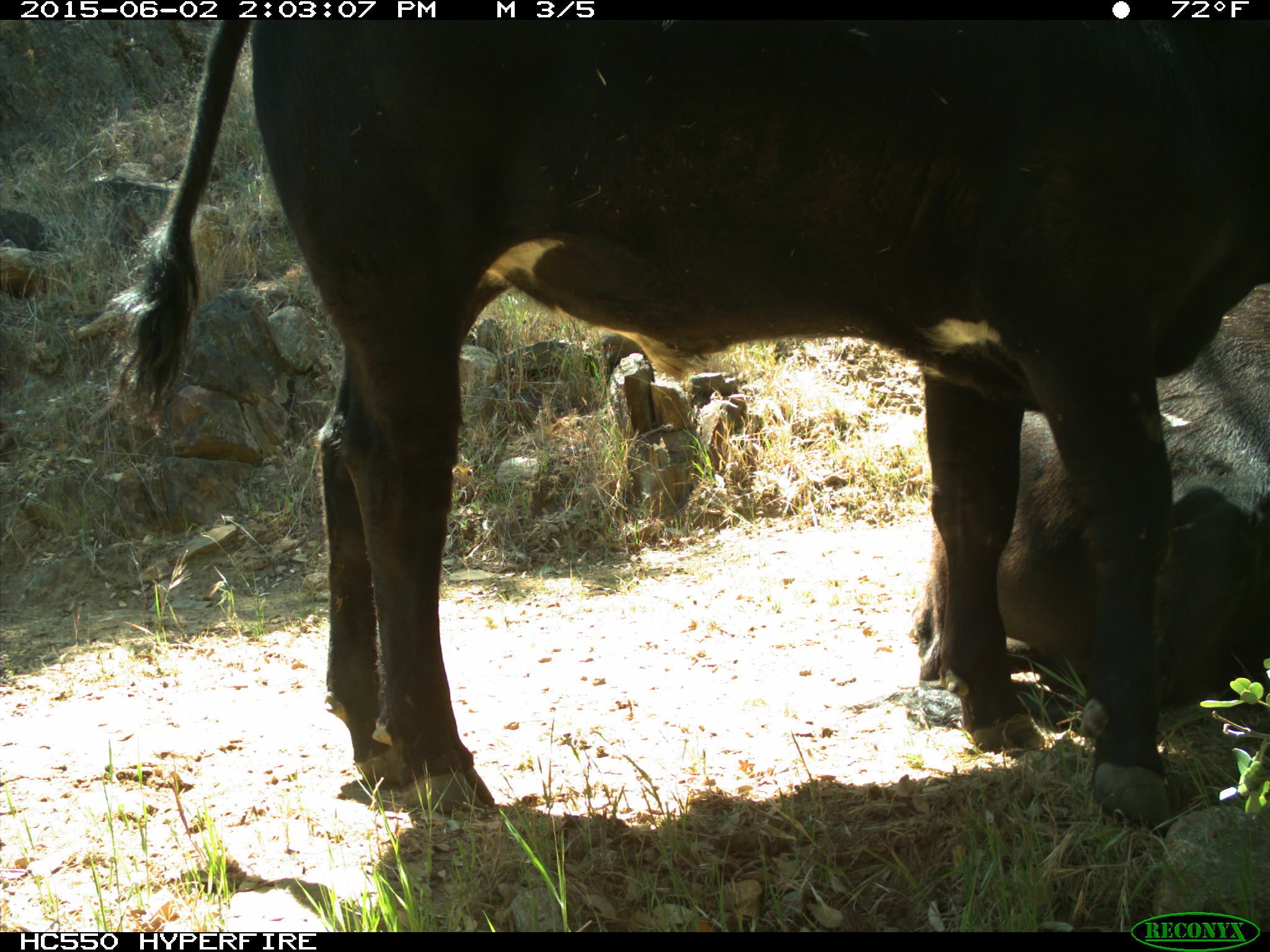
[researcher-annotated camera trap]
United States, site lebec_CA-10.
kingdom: Animalia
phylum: Chordata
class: Mammalia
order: Artiodactyla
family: Bovidae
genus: Bos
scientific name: Bos taurus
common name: domestic cow